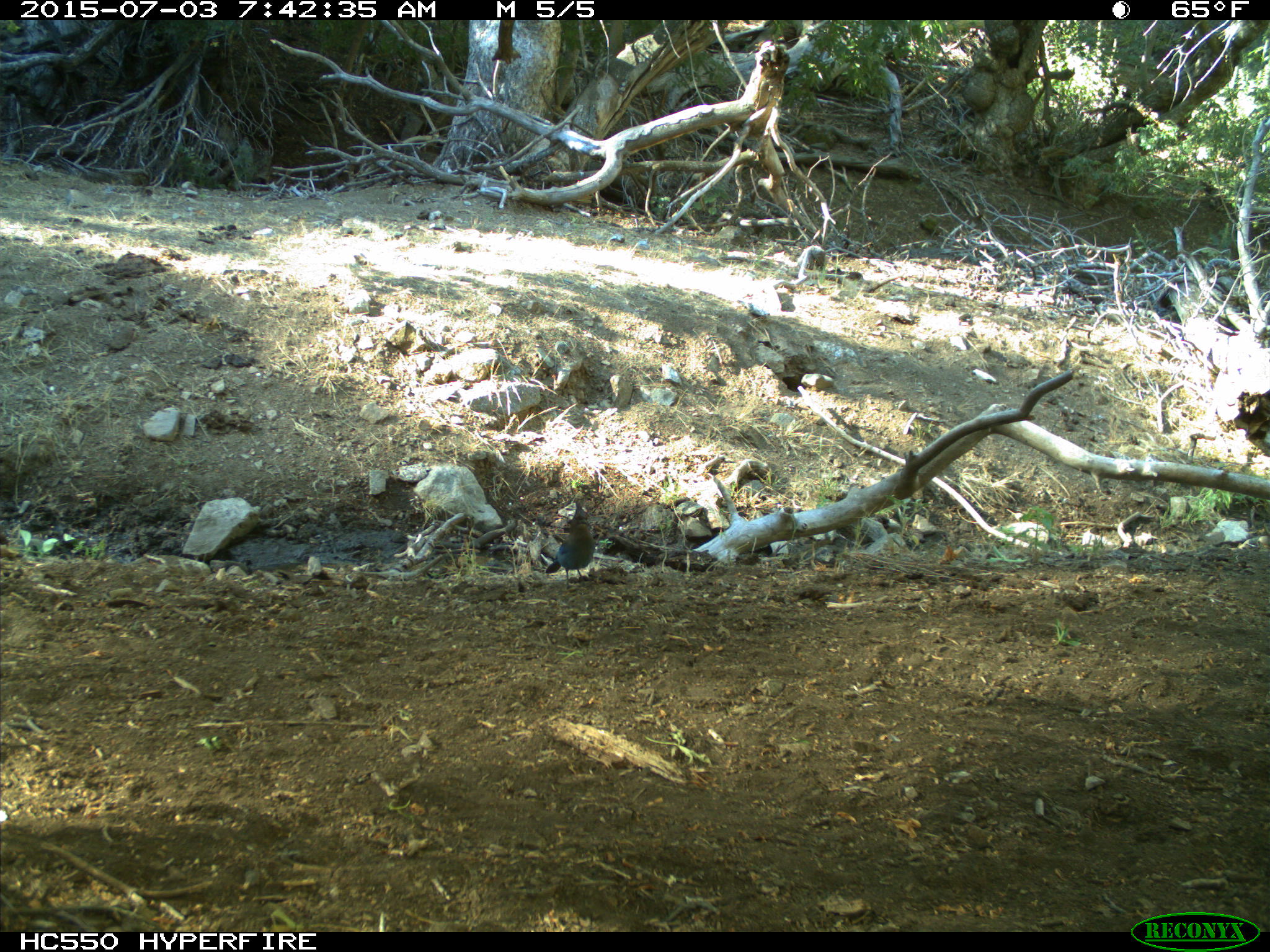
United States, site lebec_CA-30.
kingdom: Animalia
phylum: Chordata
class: Aves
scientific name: Aves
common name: birds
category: unidentified bird